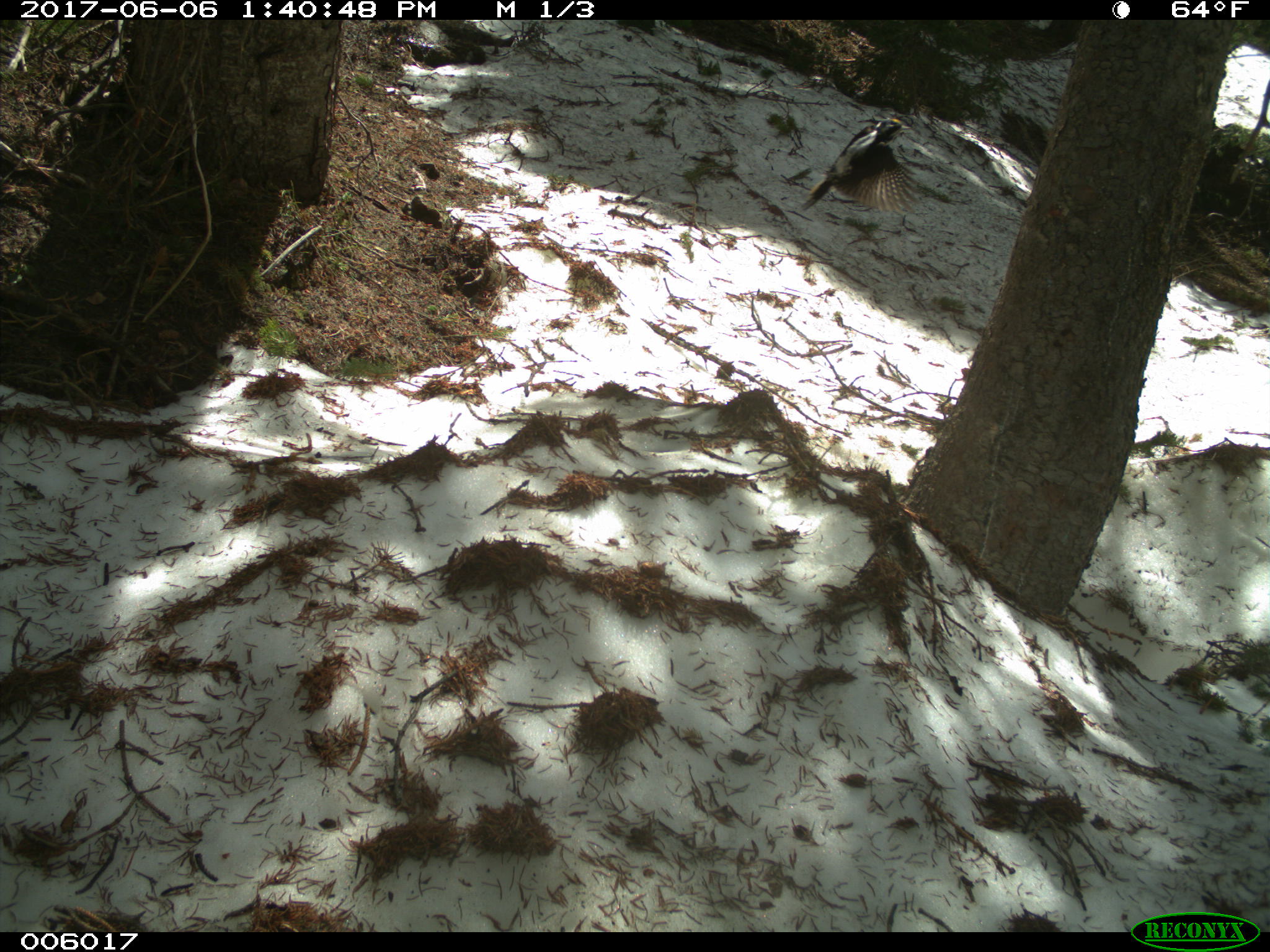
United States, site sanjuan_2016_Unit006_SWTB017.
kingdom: Animalia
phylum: Chordata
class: Aves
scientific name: Aves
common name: birds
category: unidentified bird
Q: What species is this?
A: Unidentified bird (birds) (Aves).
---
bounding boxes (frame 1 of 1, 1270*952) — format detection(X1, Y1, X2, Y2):
animal: detection(798, 117, 927, 215)